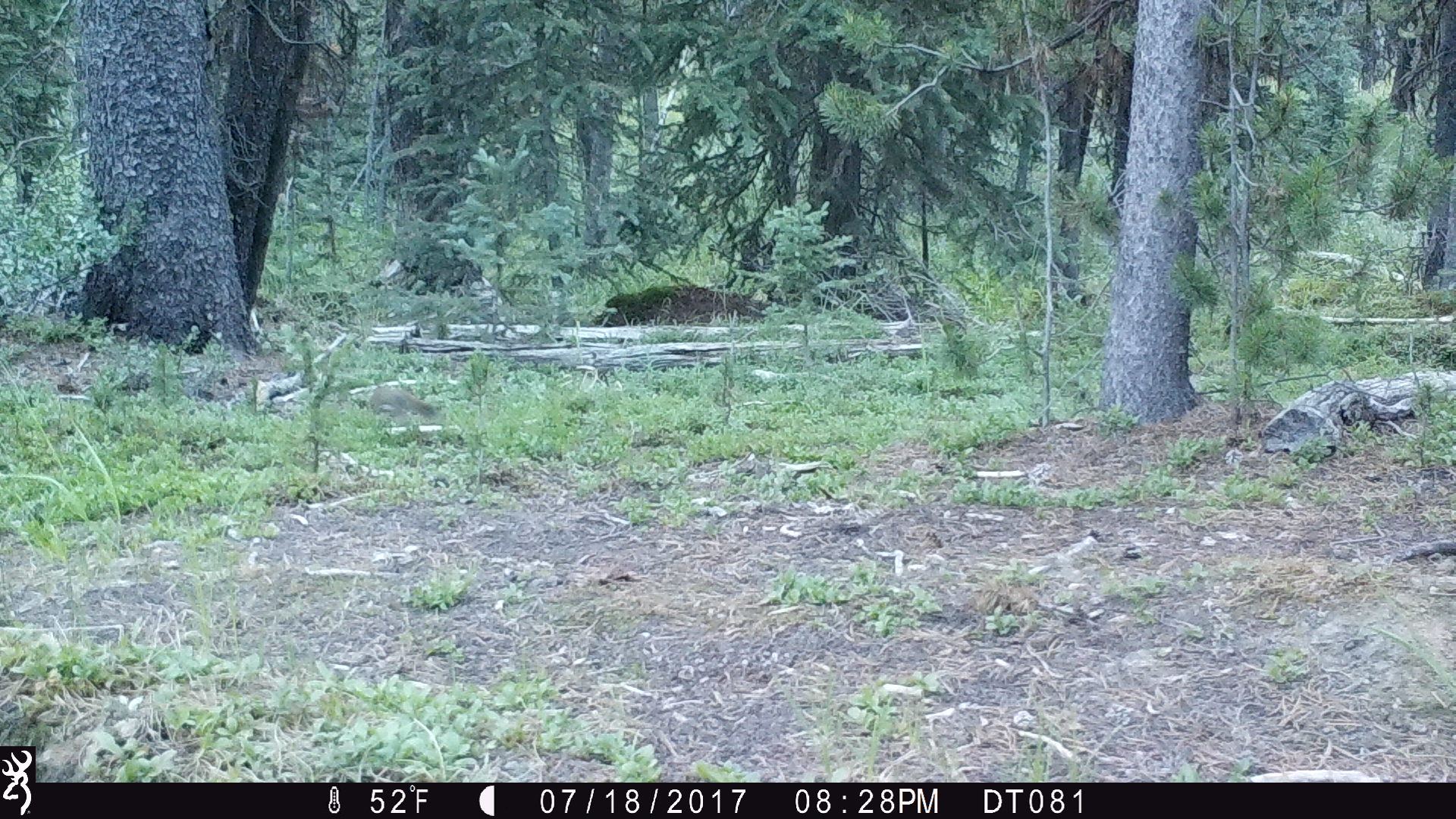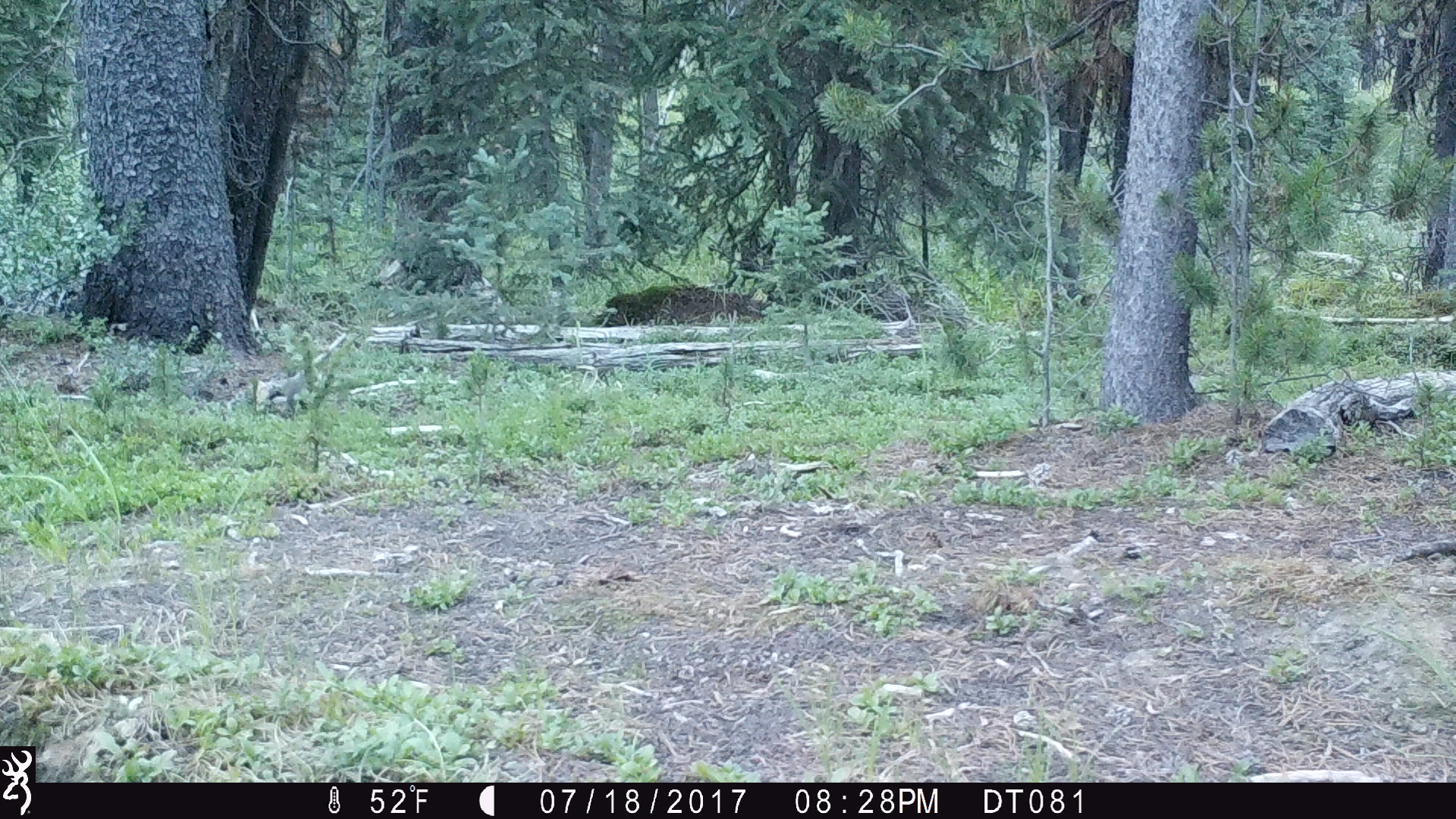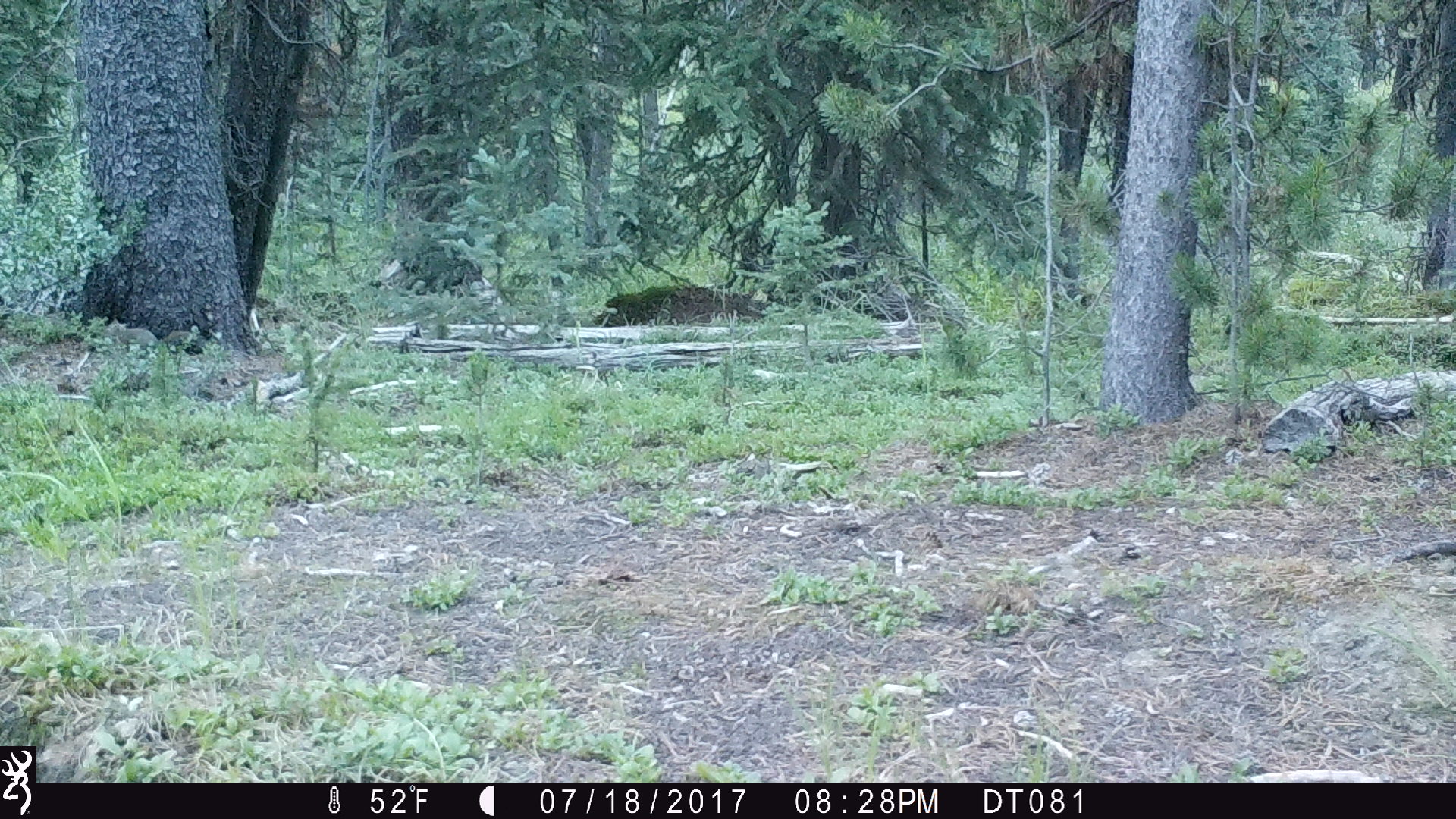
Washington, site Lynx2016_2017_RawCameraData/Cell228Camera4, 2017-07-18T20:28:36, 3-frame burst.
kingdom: Animalia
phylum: Chordata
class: Mammalia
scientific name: Mammalia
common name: small mammal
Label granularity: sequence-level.